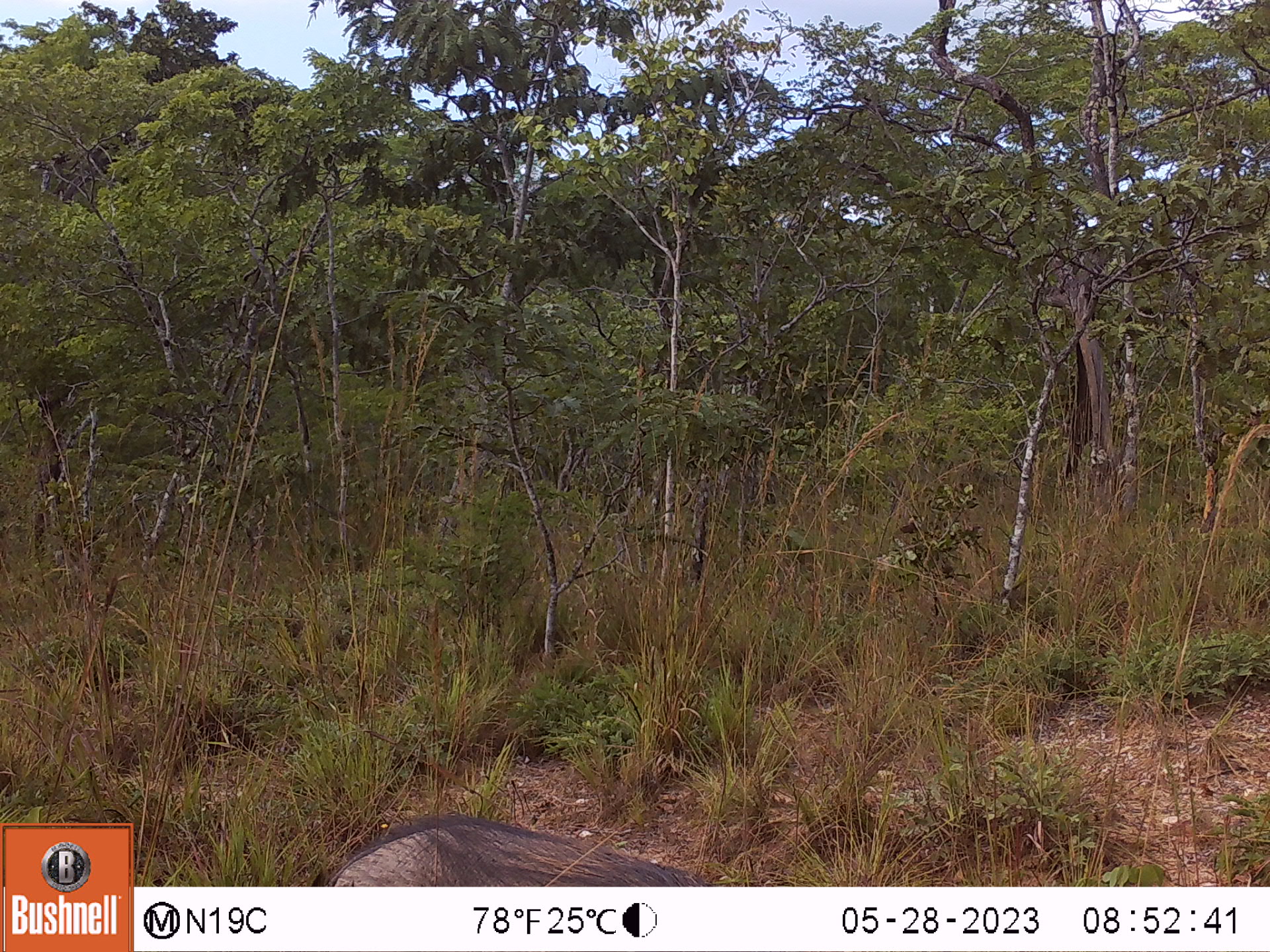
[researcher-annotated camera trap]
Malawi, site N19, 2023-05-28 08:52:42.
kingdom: Animalia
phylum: Chordata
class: Mammalia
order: Artiodactyla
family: Suidae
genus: Phacochoerus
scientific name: Phacochoerus africanus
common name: common warthog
Common warthog (Phacochoerus africanus), count 1.